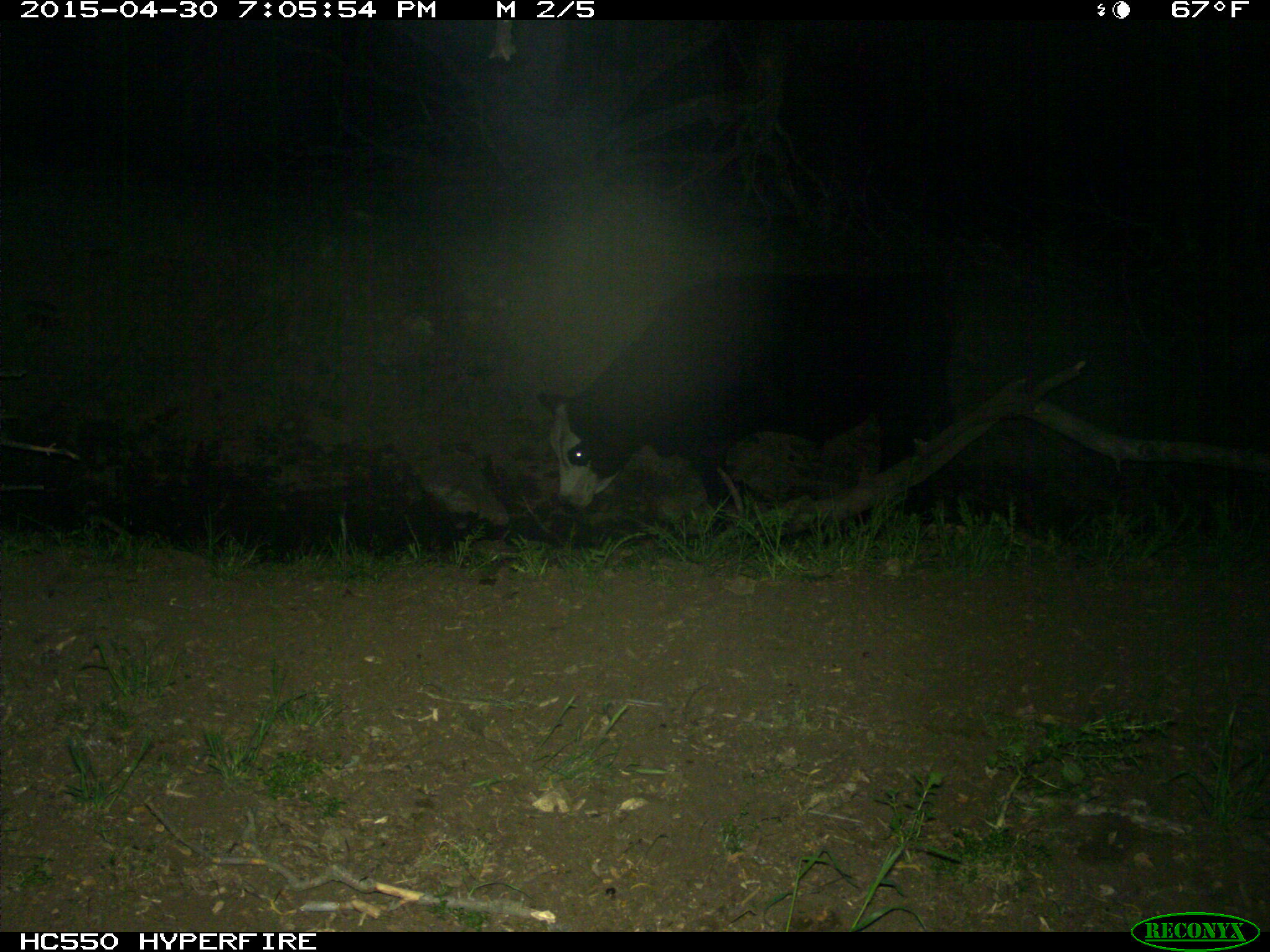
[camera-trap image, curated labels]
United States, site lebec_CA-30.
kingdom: Animalia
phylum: Chordata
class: Mammalia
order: Artiodactyla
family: Bovidae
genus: Bos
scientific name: Bos taurus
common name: domestic cow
Bos taurus (domestic cow).